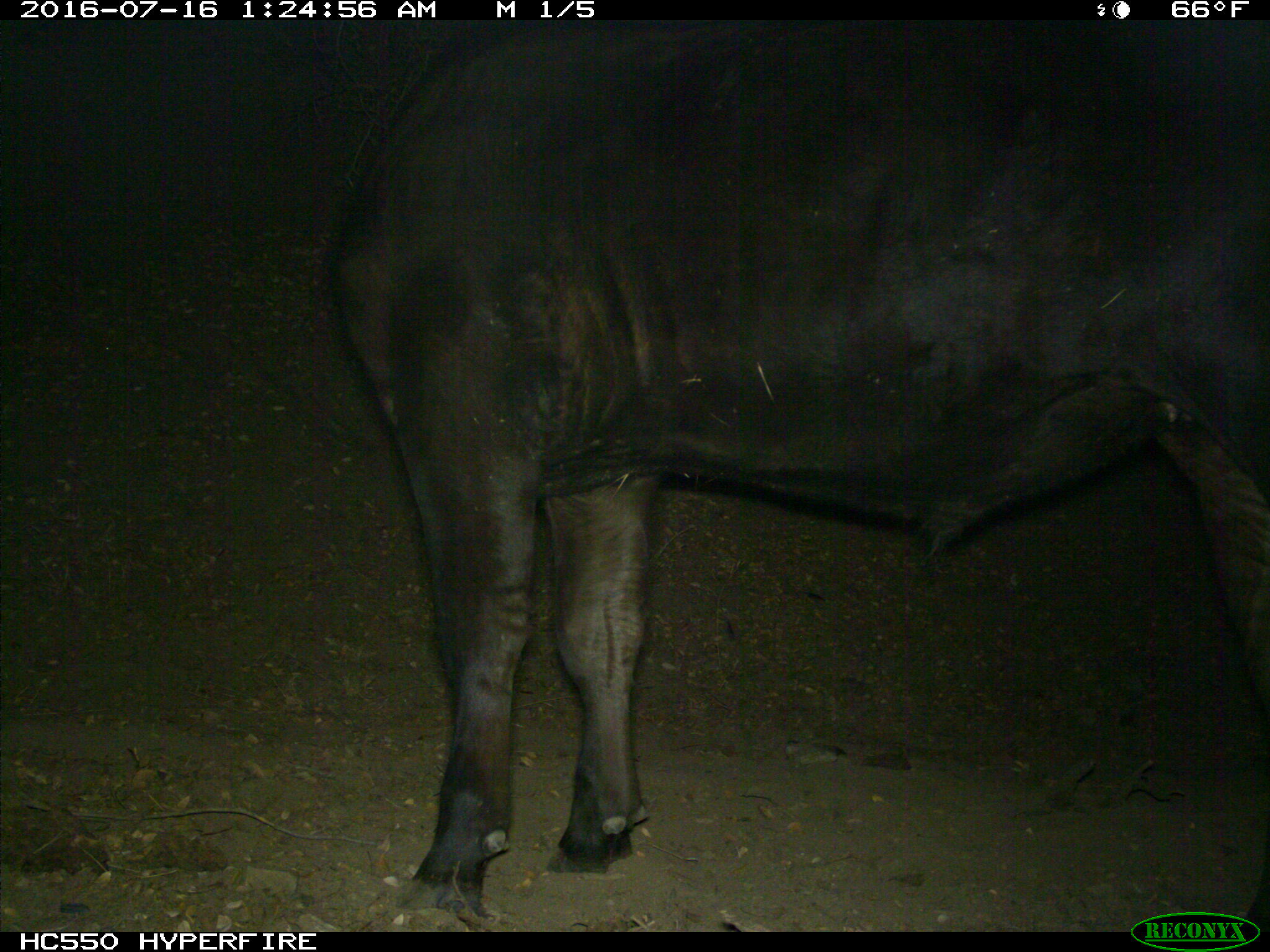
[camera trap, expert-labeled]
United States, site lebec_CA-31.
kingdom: Animalia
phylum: Chordata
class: Mammalia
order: Artiodactyla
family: Bovidae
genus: Bos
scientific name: Bos taurus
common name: domestic cow